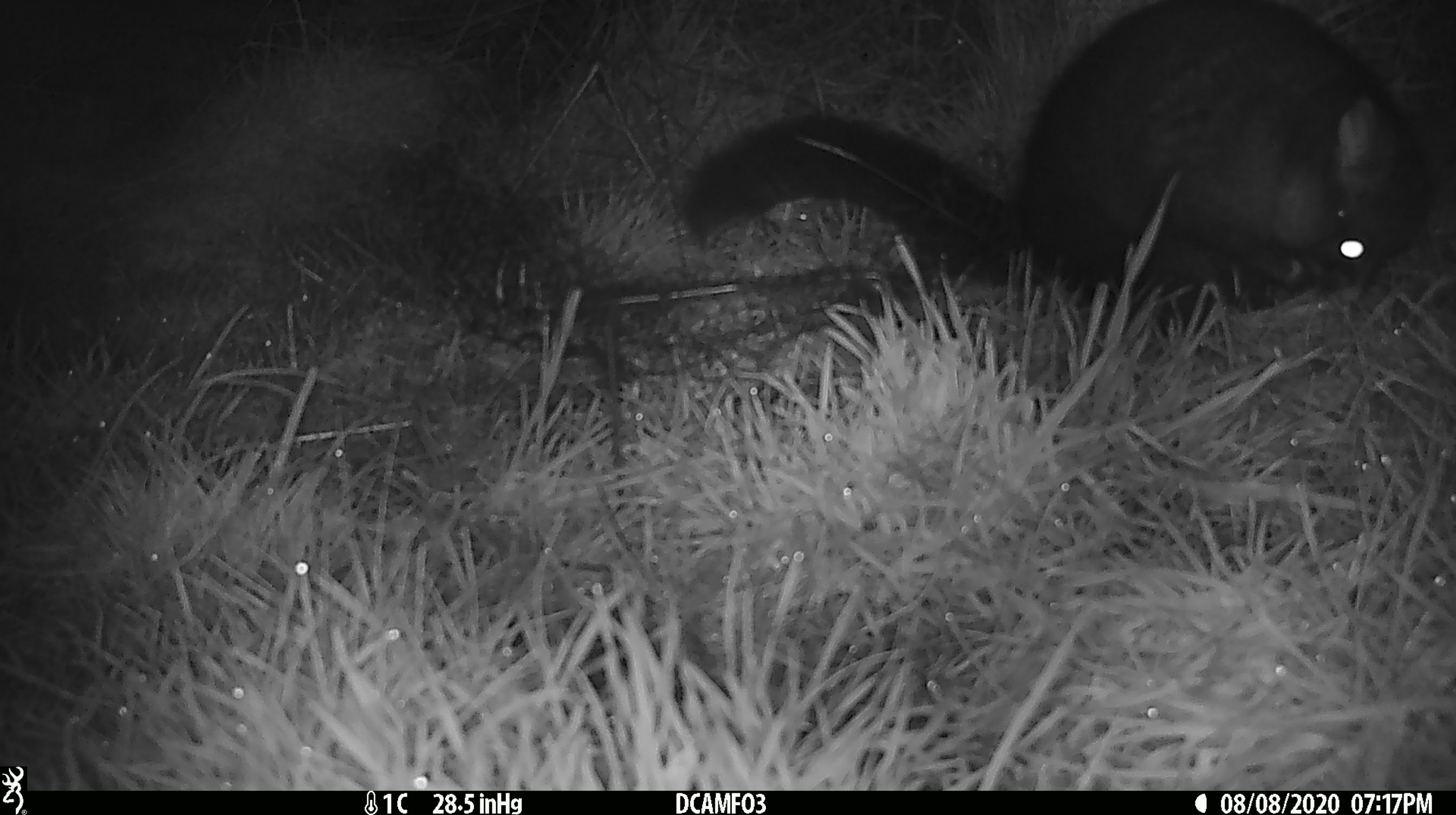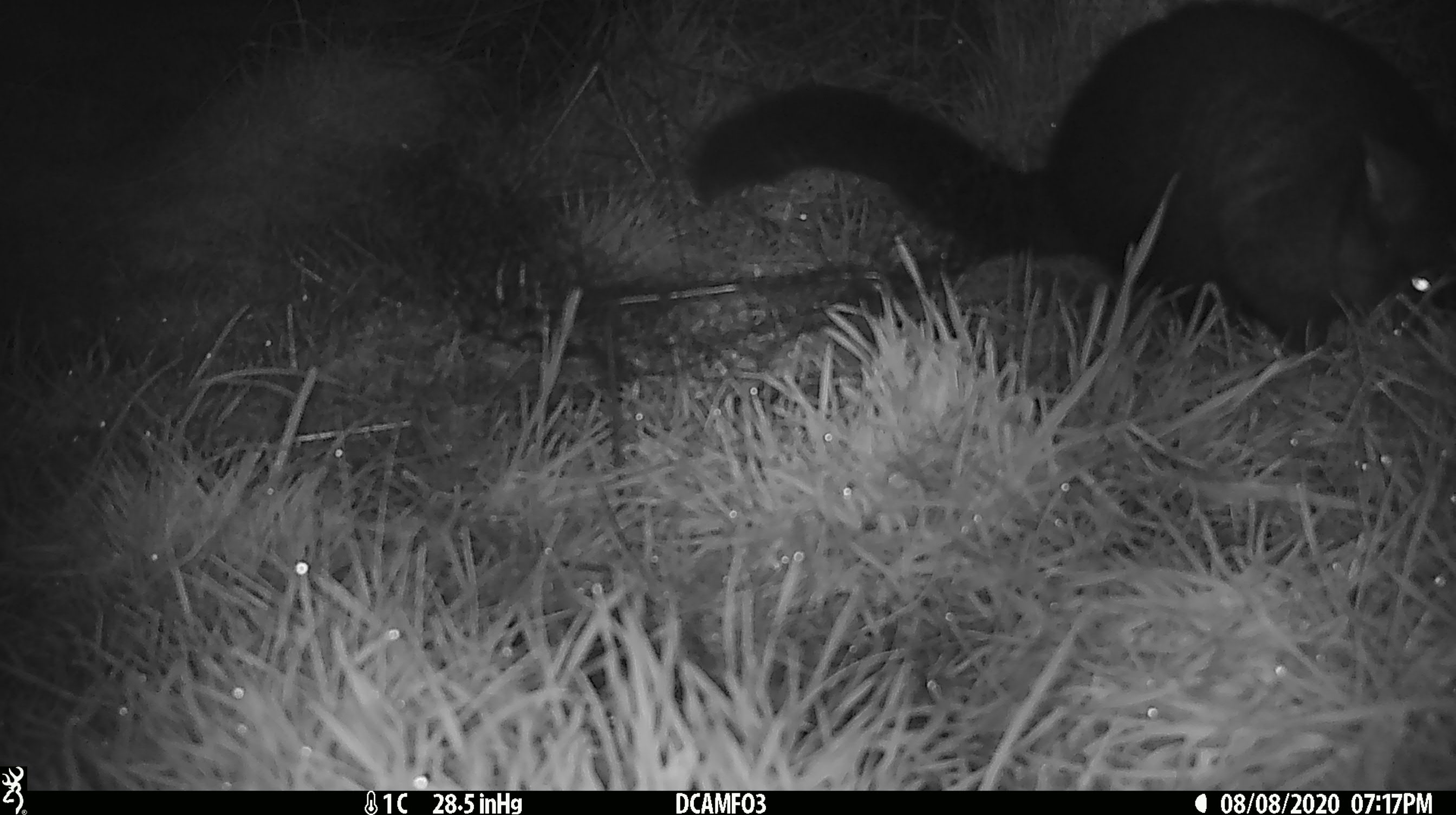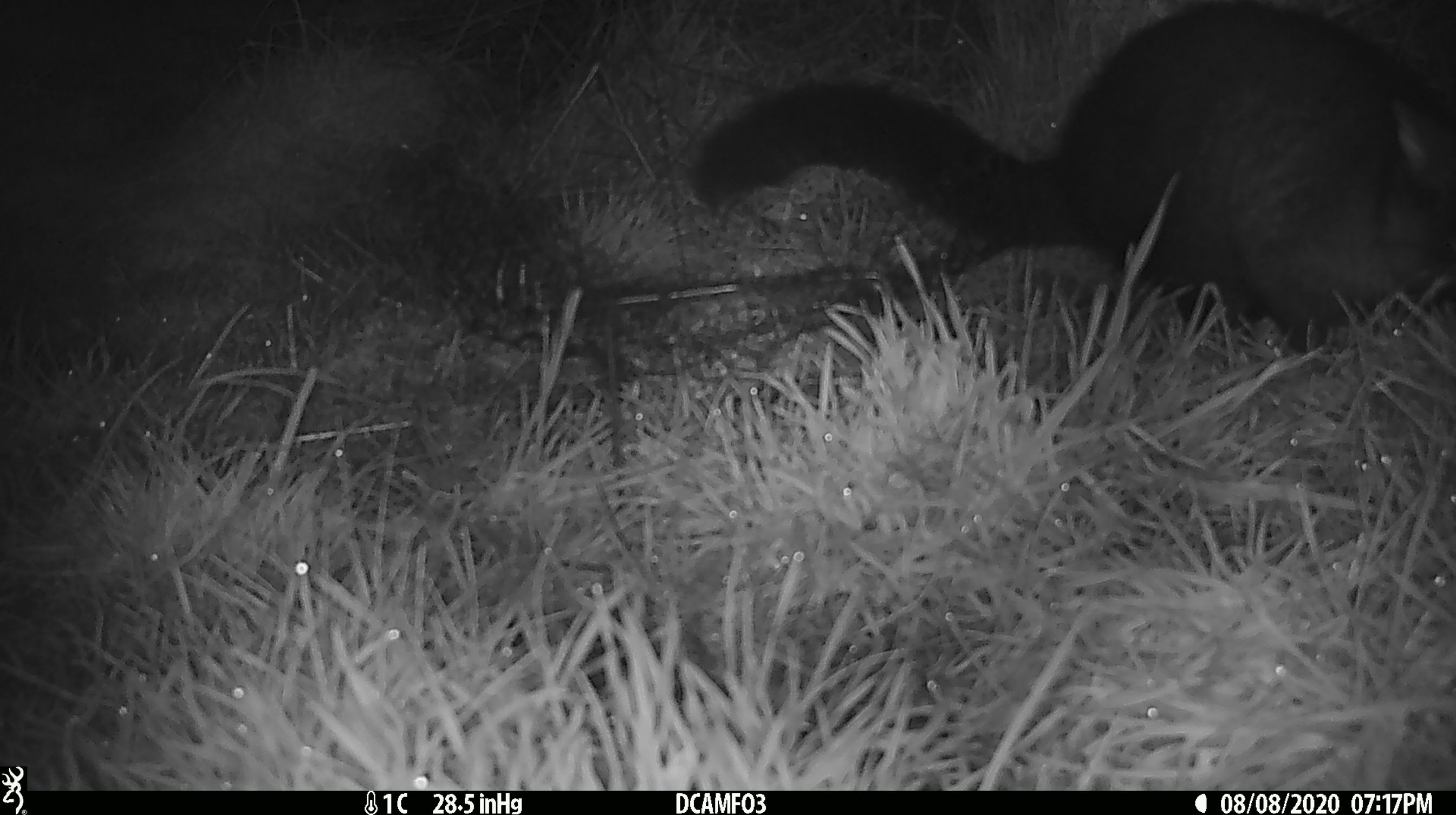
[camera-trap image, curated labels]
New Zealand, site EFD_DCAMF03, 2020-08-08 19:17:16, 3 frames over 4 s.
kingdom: Animalia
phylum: Chordata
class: Mammalia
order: Diprotodontia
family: Phalangeridae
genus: Trichosurus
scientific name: Trichosurus vulpecula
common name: common brushtail possum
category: possum